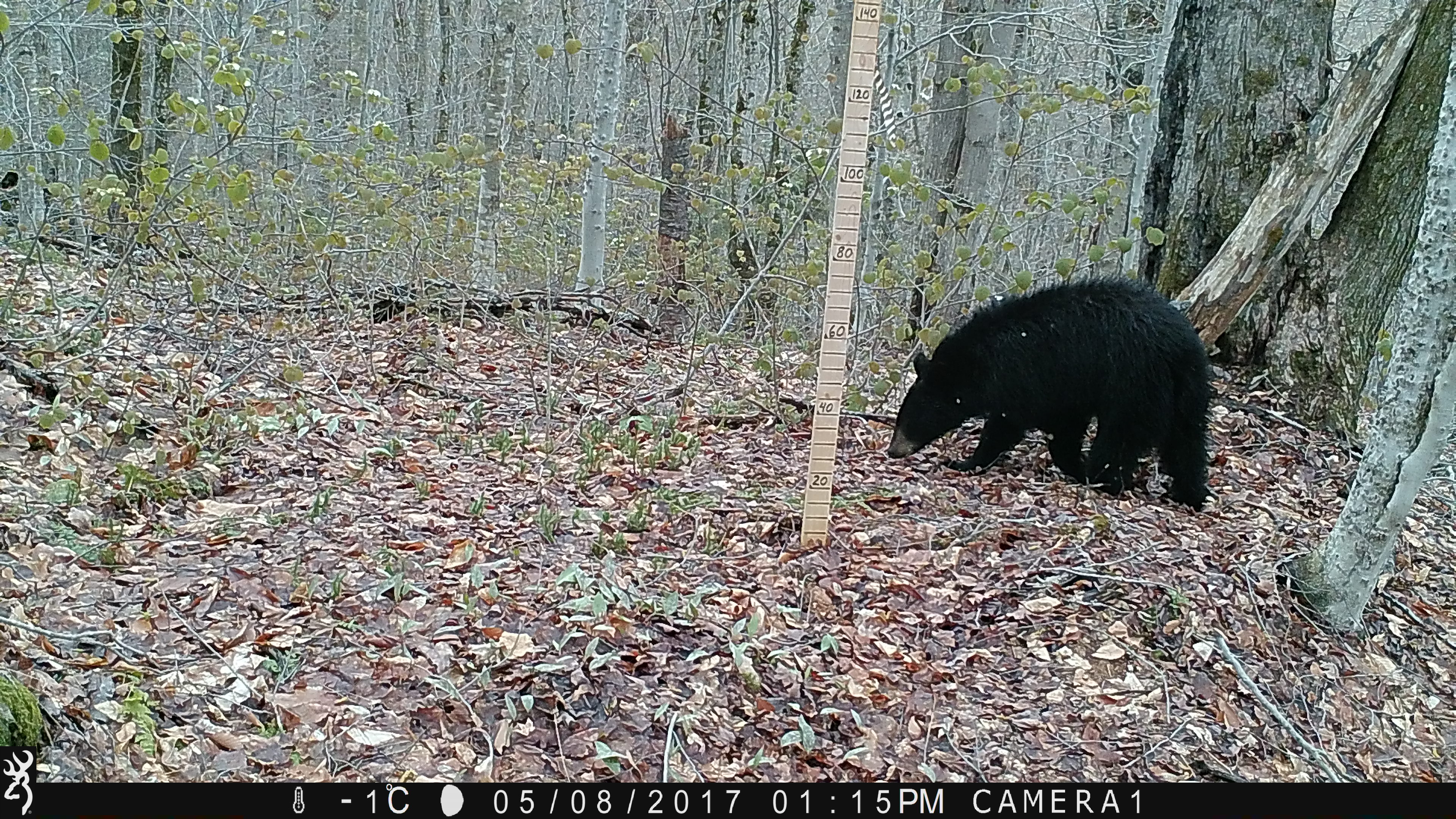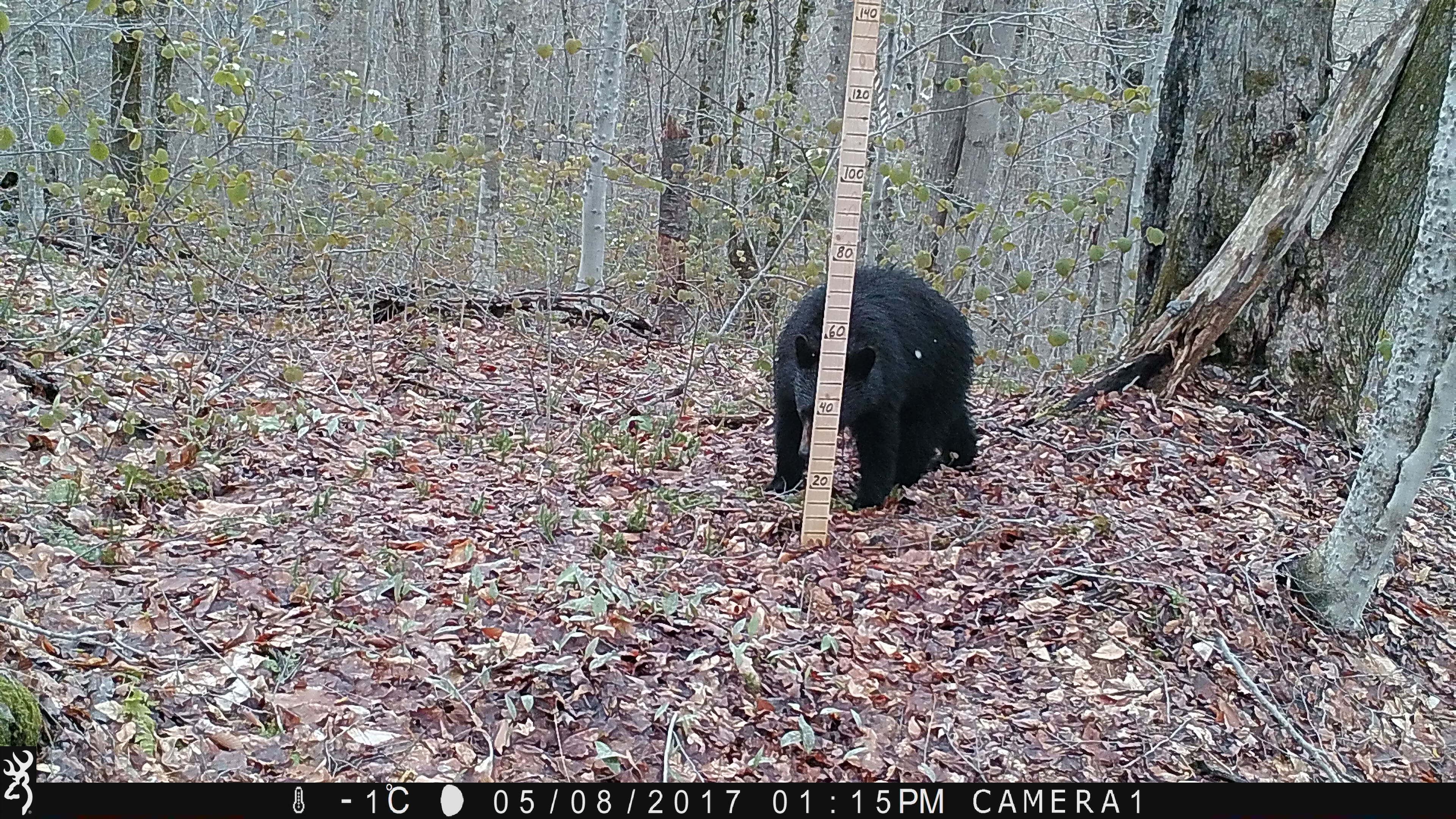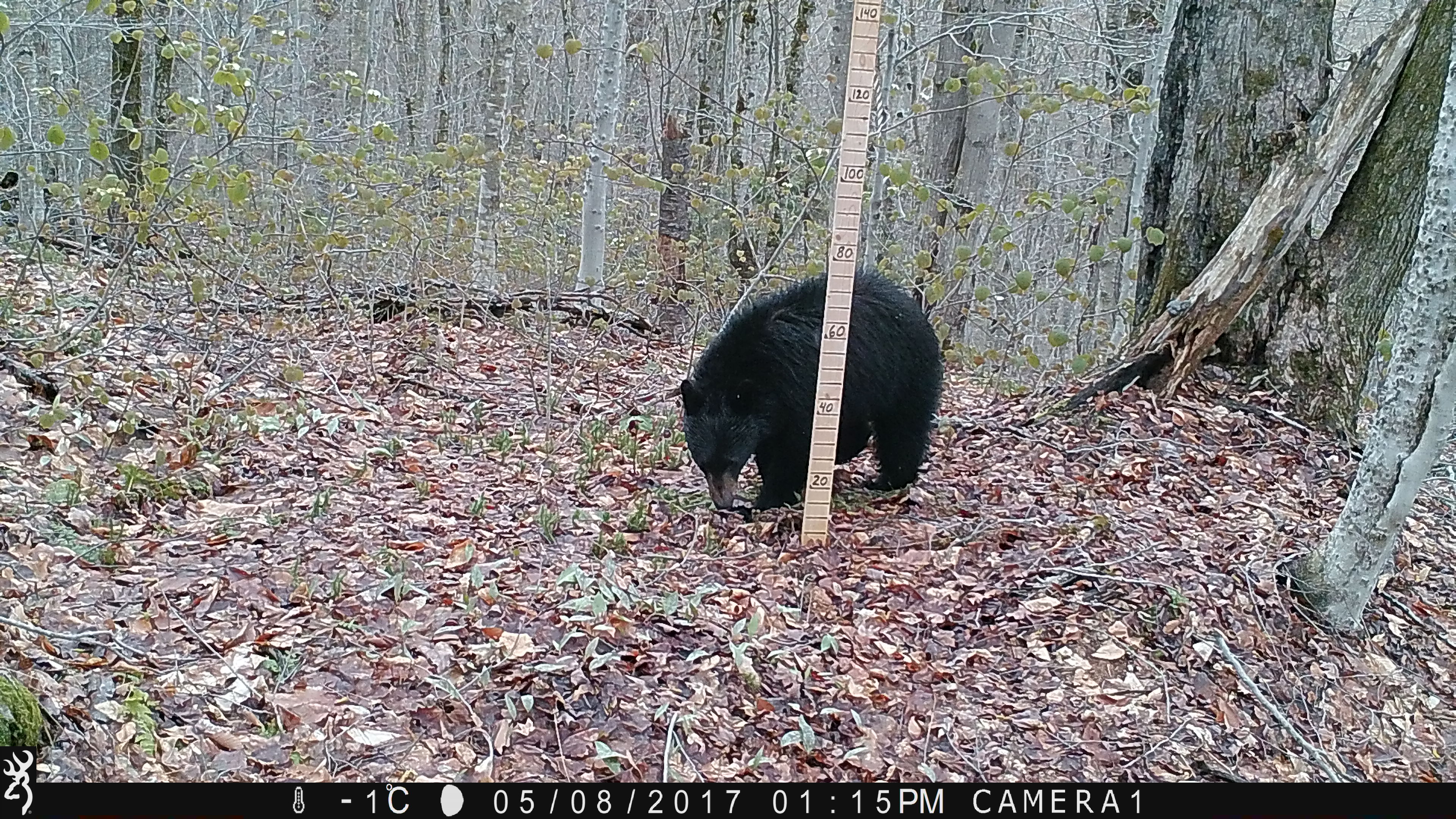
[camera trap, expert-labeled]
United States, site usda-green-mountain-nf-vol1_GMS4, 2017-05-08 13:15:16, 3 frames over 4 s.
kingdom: Animalia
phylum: Chordata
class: Mammalia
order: Carnivora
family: Ursidae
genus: Ursus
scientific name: Ursus americanus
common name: black bear